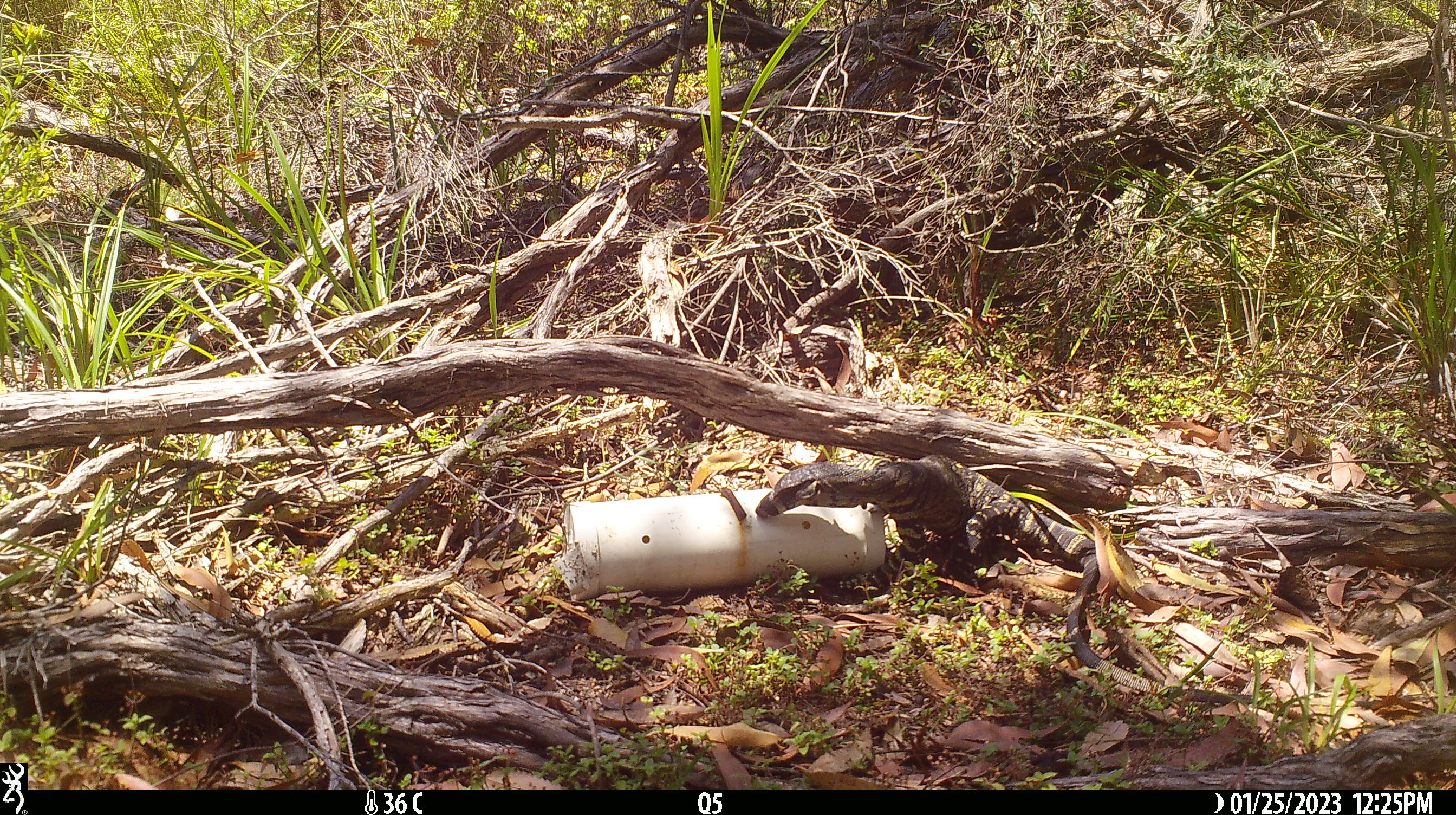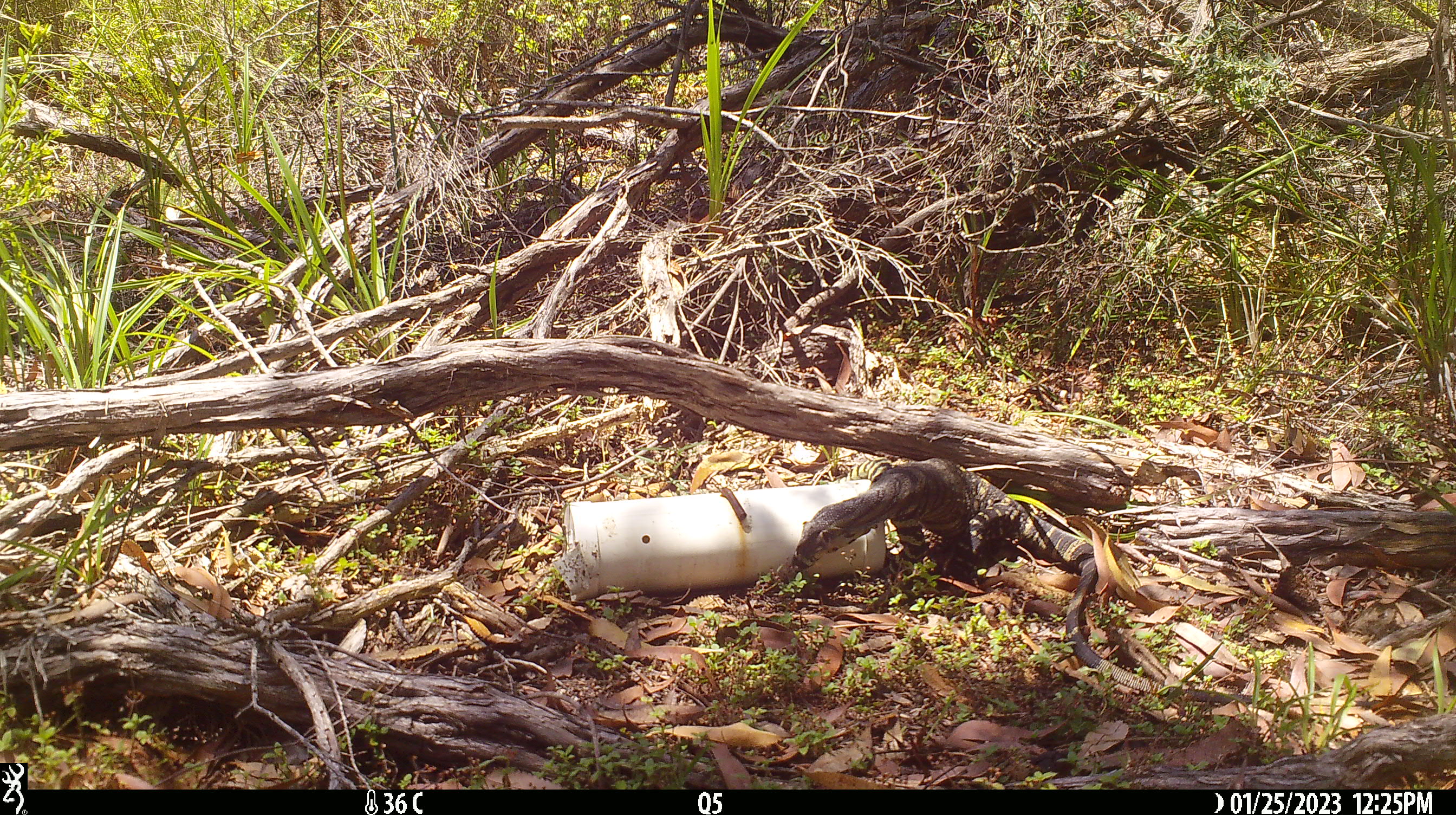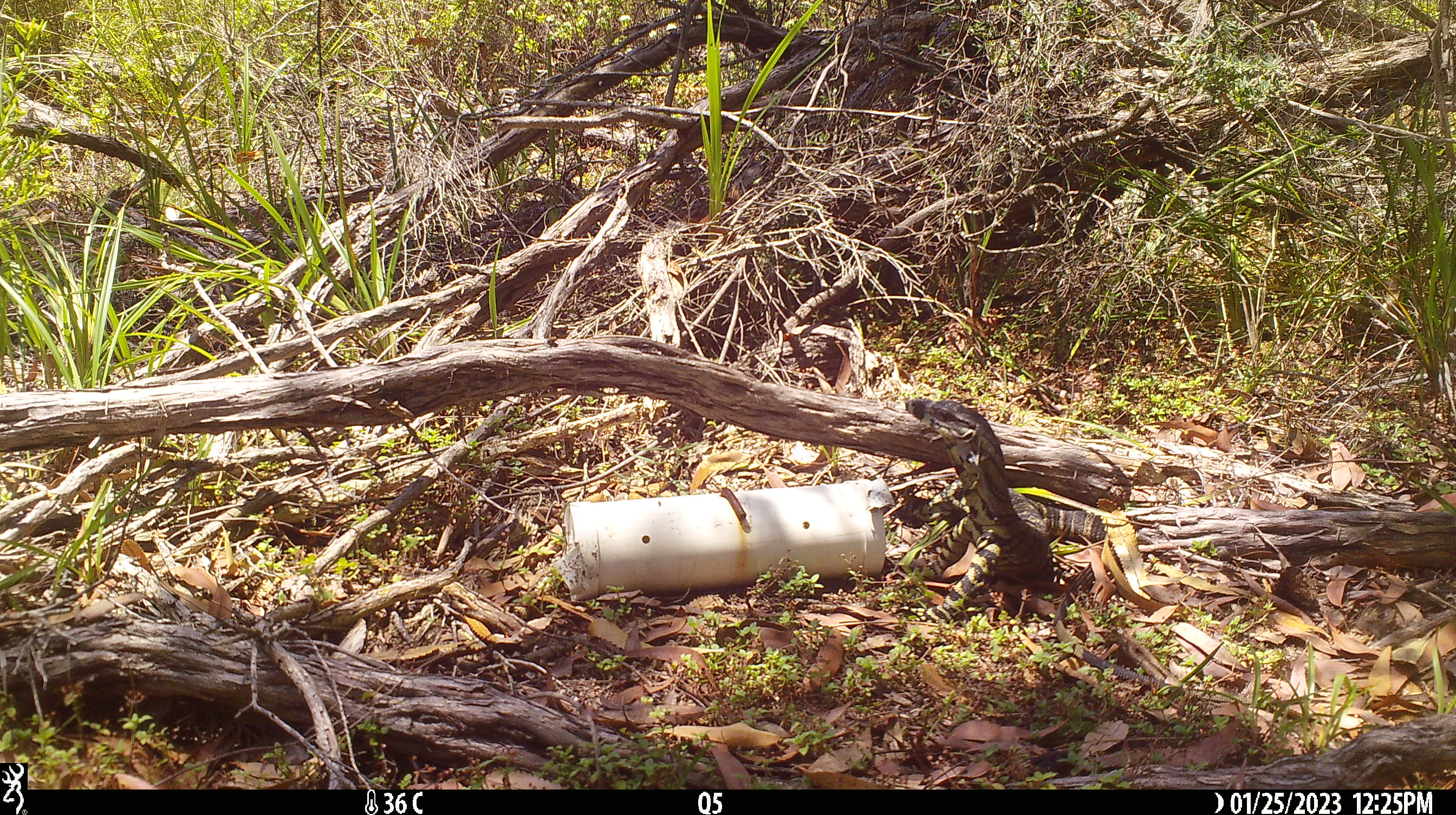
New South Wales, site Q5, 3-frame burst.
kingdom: Animalia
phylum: Chordata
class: Reptilia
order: Squamata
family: Varanidae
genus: Varanus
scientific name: Varanus varius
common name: lace monitor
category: goanna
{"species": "goanna (lace monitor) (Varanus varius)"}